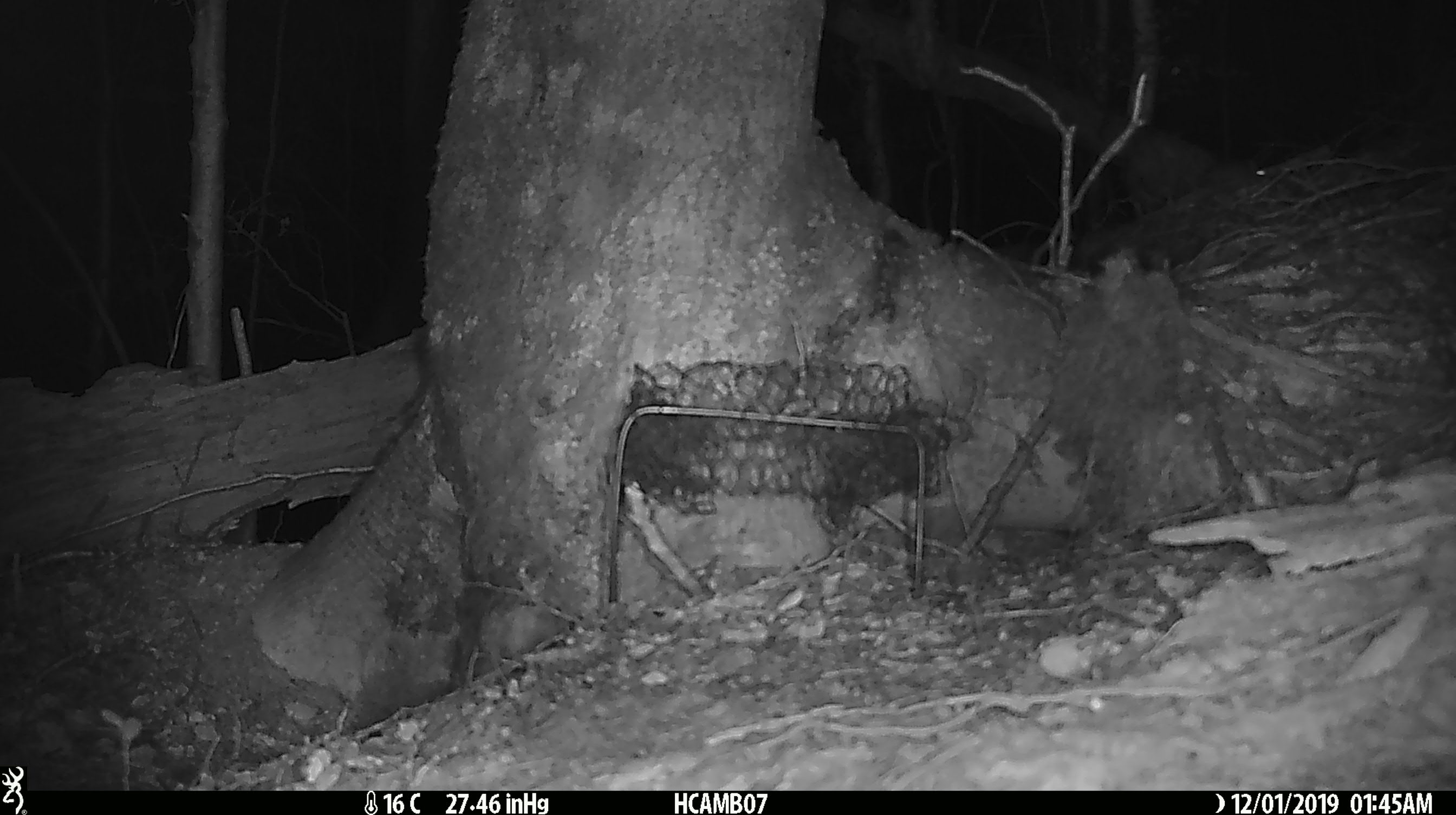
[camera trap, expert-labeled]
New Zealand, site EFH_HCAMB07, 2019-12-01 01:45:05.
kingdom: Animalia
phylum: Chordata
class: Mammalia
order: Rodentia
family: Muridae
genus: Mus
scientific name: Mus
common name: mouse